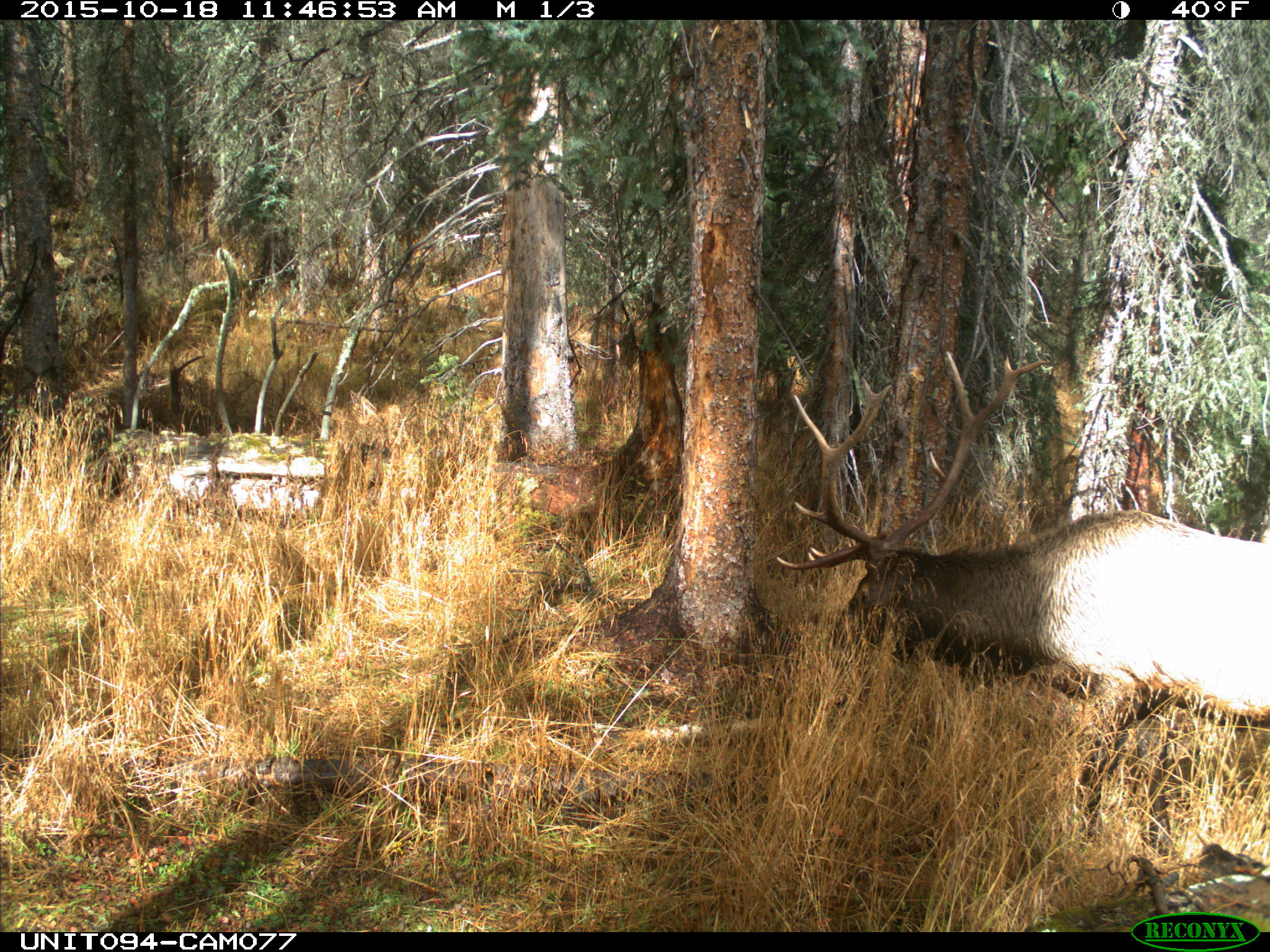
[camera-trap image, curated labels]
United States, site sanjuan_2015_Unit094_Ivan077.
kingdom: Animalia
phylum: Chordata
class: Mammalia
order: Artiodactyla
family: Cervidae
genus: Cervus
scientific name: Cervus elaphus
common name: red deer